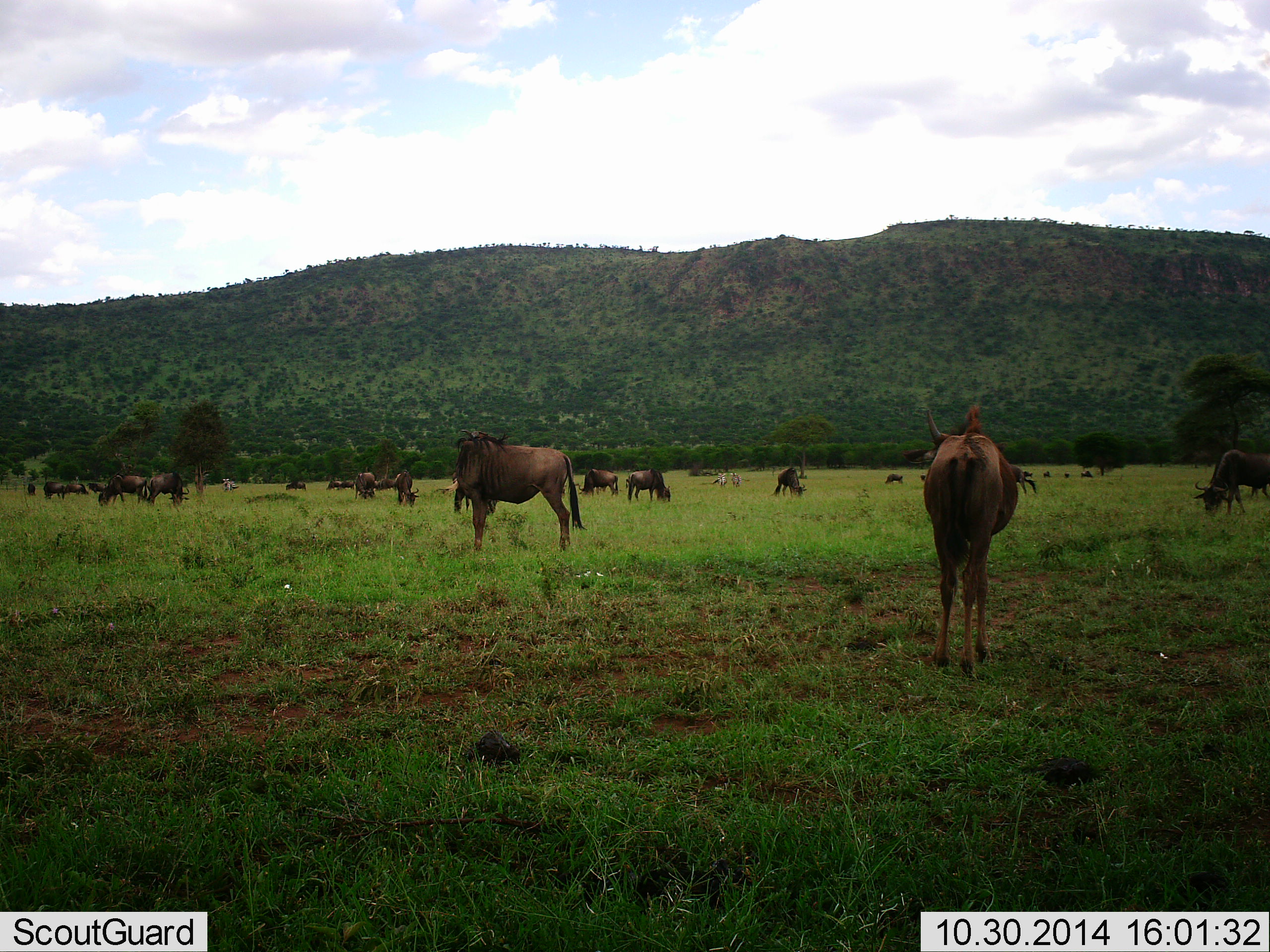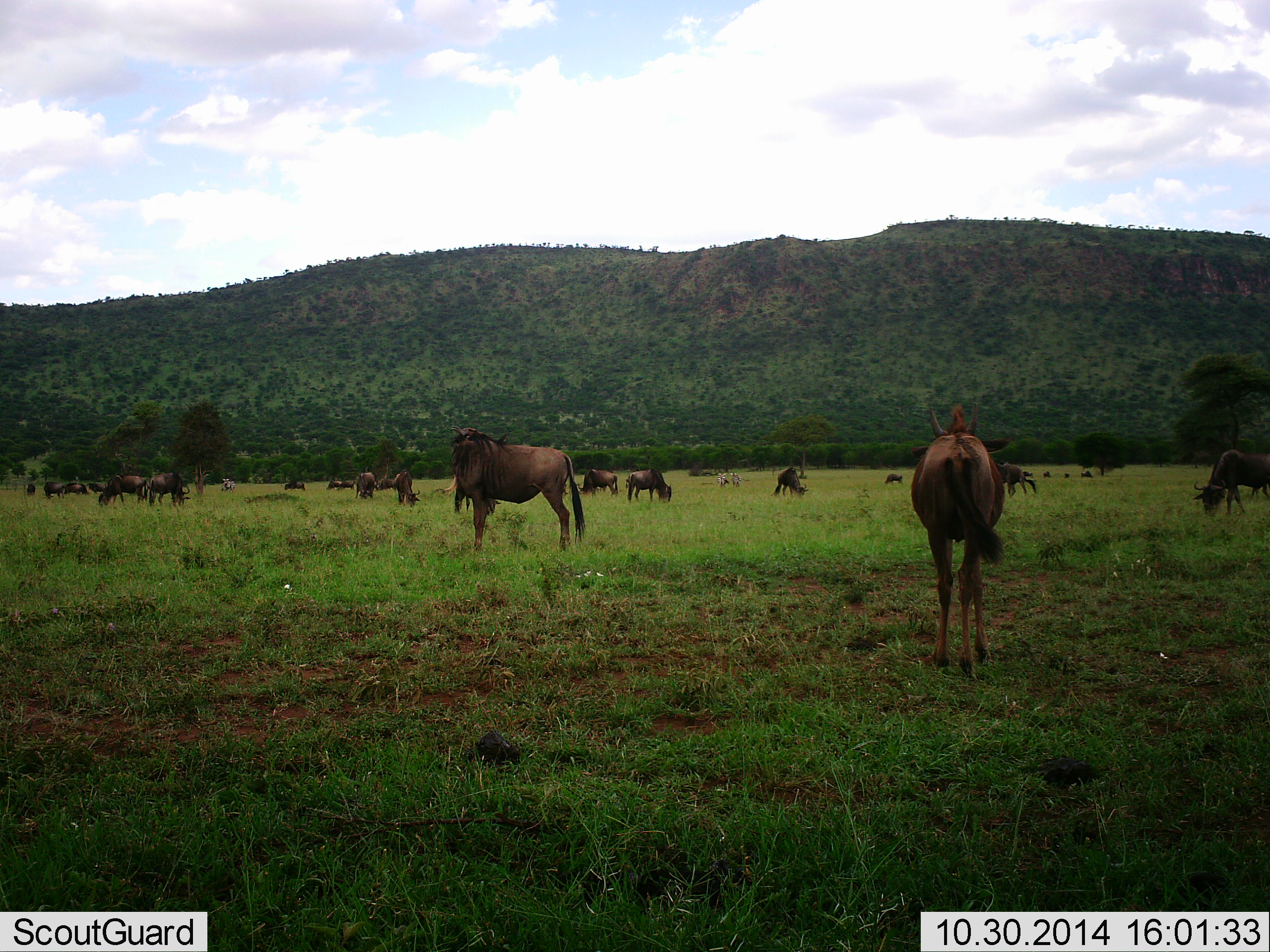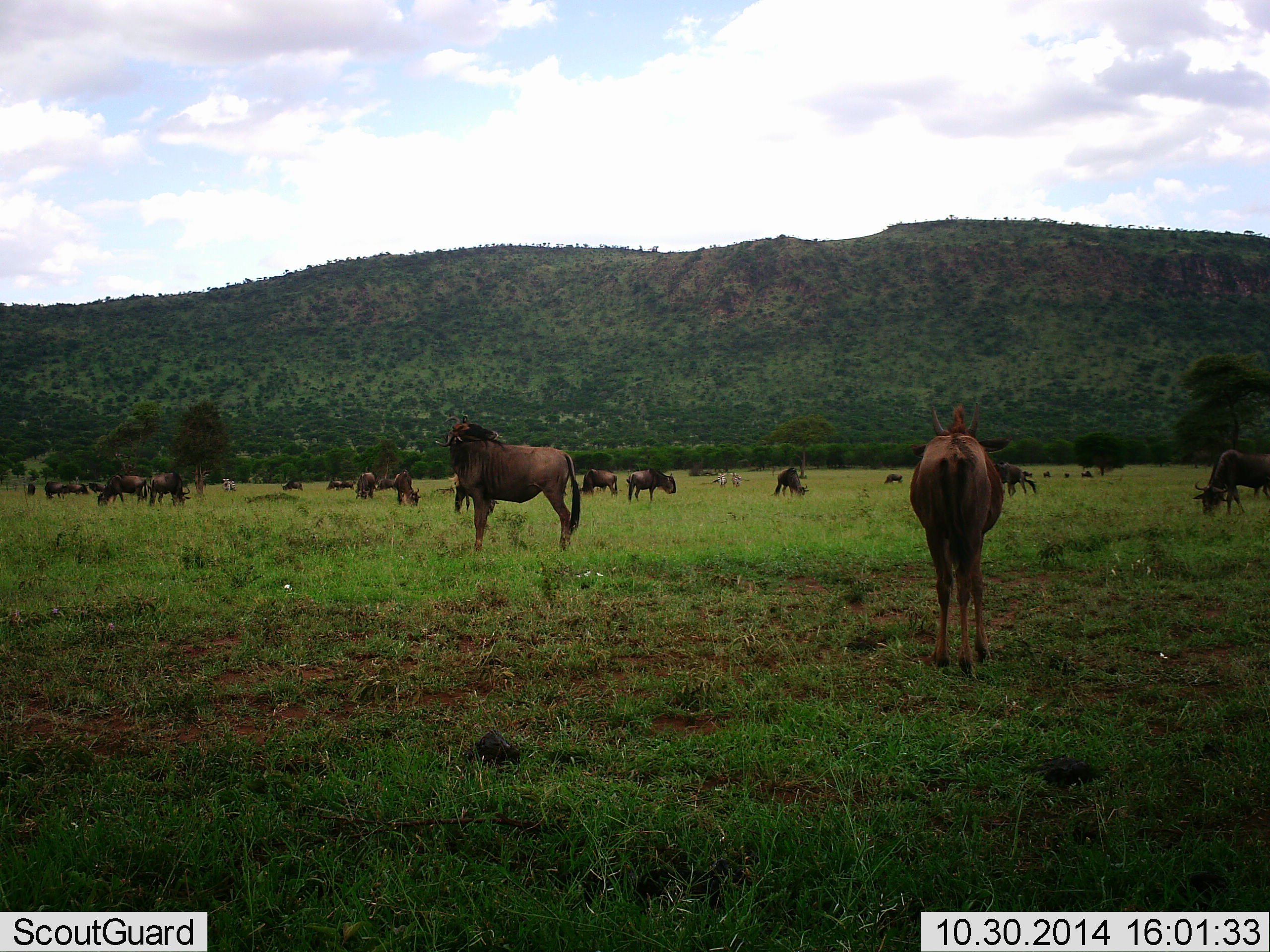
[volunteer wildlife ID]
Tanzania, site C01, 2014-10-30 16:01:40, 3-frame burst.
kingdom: Animalia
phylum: Chordata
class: Mammalia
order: Artiodactyla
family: Bovidae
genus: Connochaetes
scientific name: Connochaetes taurinus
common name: blue wildebeest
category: wildebeest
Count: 11-50.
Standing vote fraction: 82%.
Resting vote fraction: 18%.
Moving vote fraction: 9%.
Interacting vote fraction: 9%.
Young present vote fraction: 9%.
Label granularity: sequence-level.